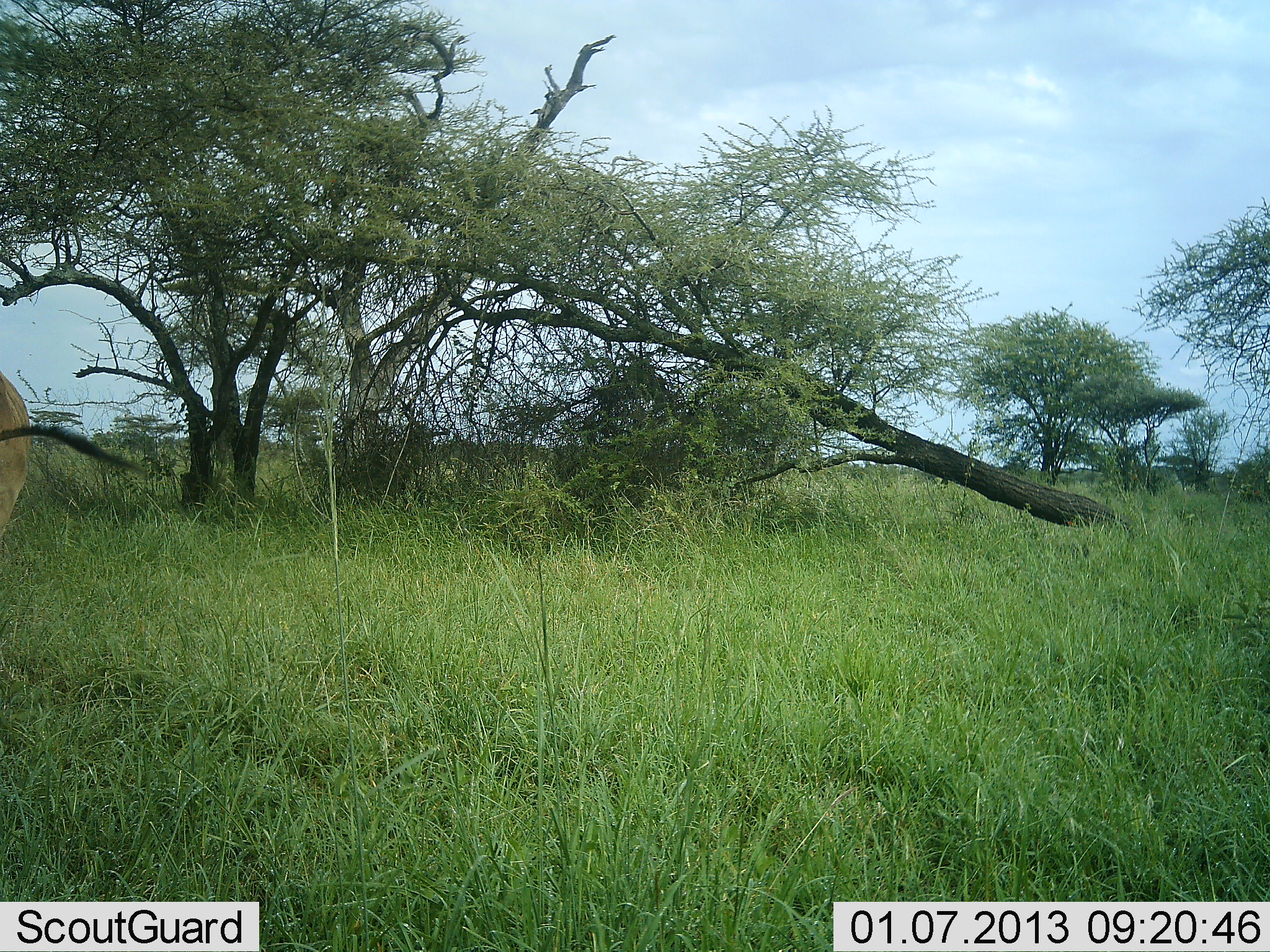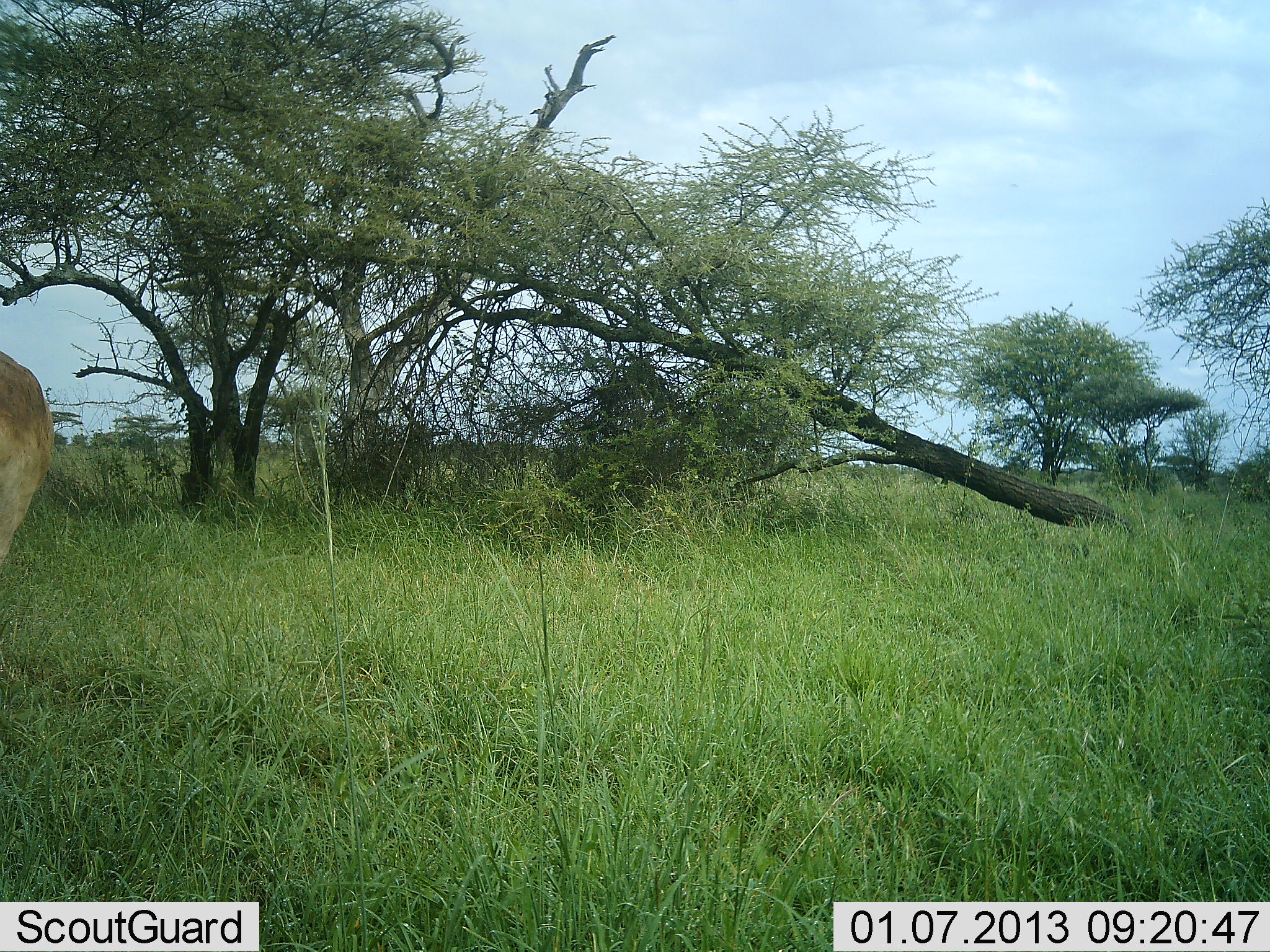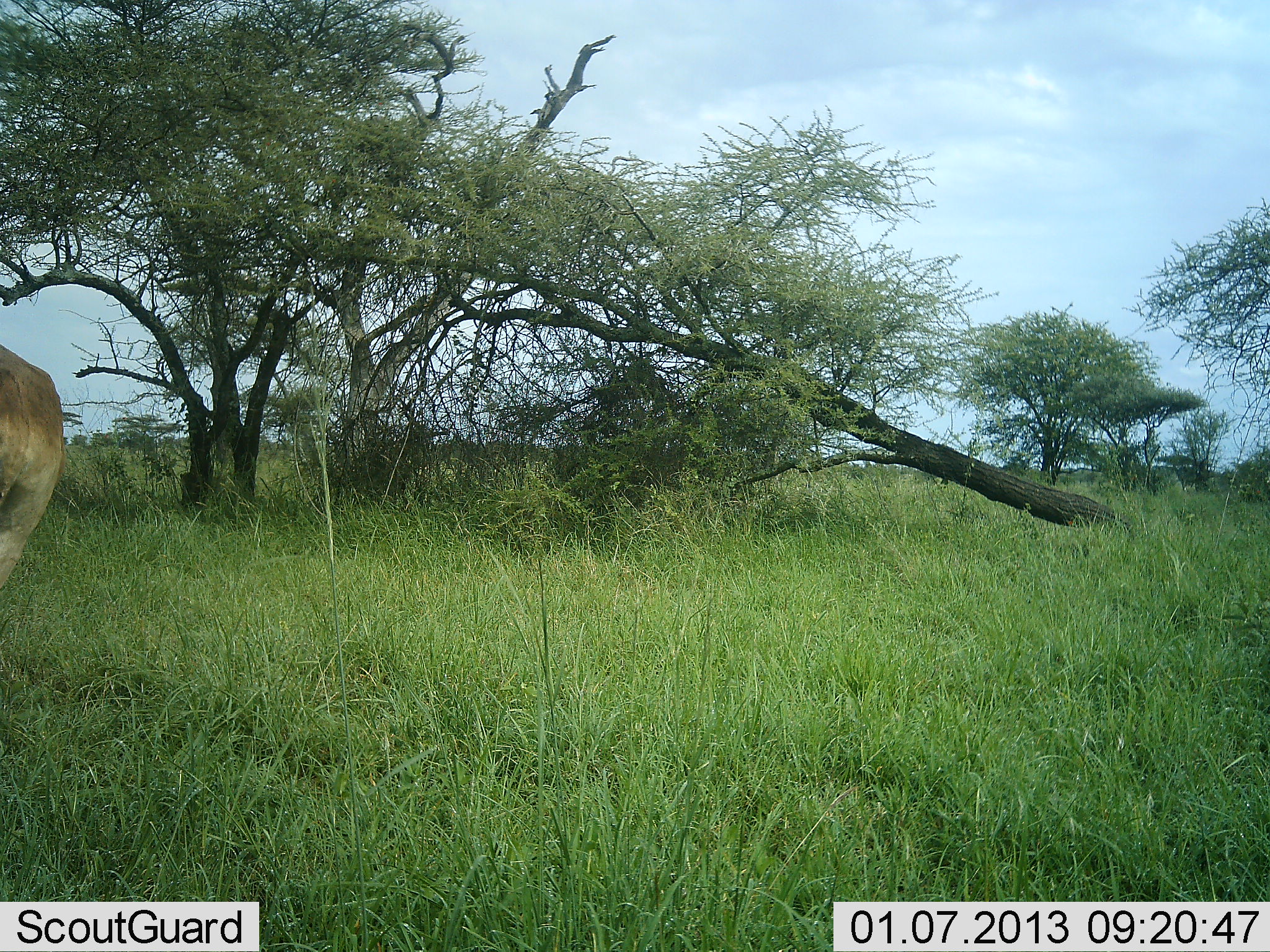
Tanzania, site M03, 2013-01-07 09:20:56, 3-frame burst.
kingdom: Animalia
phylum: Chordata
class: Mammalia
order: Artiodactyla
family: Bovidae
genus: Alcelaphus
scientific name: Alcelaphus buselaphus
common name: hartebeest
Hartebeest (Alcelaphus buselaphus), count 1. Behavior (volunteer vote fractions): standing 71%, resting 0%, moving 29%, interacting 0%. Young present (vote fraction): 0%. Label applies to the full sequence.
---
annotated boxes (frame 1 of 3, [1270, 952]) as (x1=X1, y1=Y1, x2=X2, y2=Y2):
animal: (x1=0, y1=368, x2=145, y2=535)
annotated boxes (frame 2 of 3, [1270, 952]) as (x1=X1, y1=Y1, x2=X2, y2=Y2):
animal: (x1=0, y1=349, x2=57, y2=570)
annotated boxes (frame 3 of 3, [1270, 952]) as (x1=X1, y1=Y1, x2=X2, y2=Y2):
animal: (x1=0, y1=345, x2=65, y2=593)